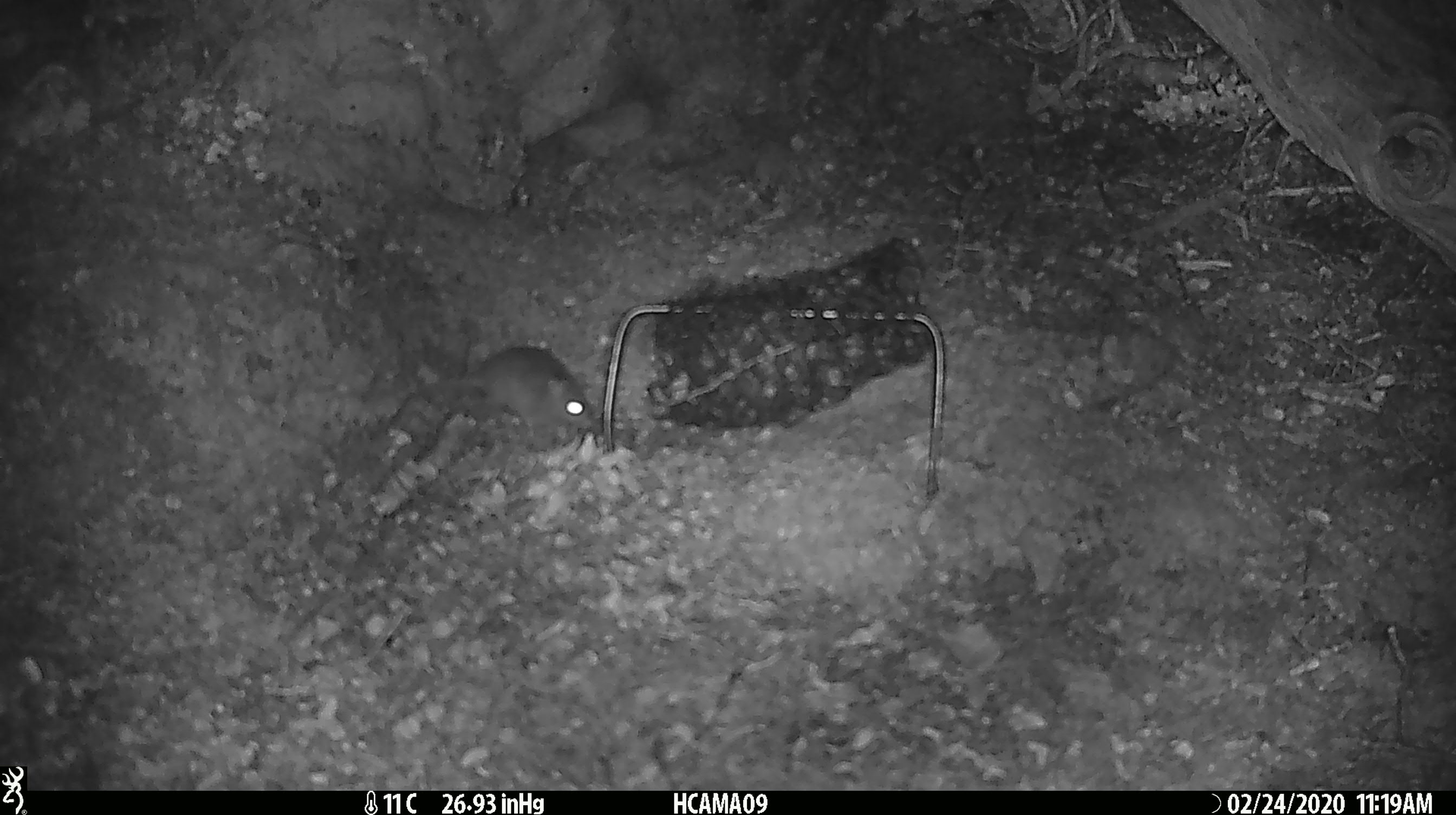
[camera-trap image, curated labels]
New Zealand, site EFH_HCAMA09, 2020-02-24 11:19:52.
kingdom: Animalia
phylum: Chordata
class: Mammalia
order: Rodentia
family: Muridae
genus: Mus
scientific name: Mus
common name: mouse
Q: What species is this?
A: Mouse (Mus).